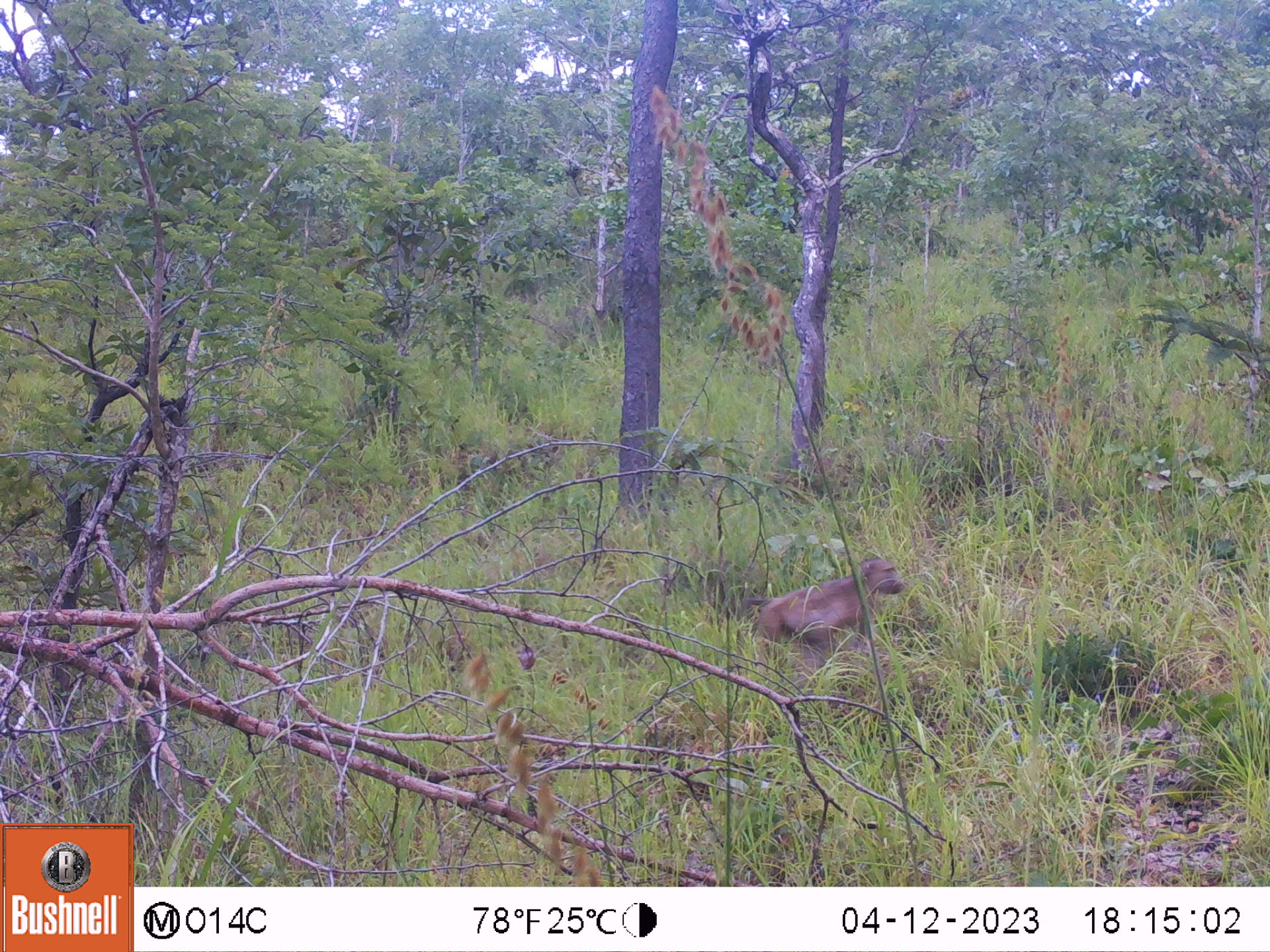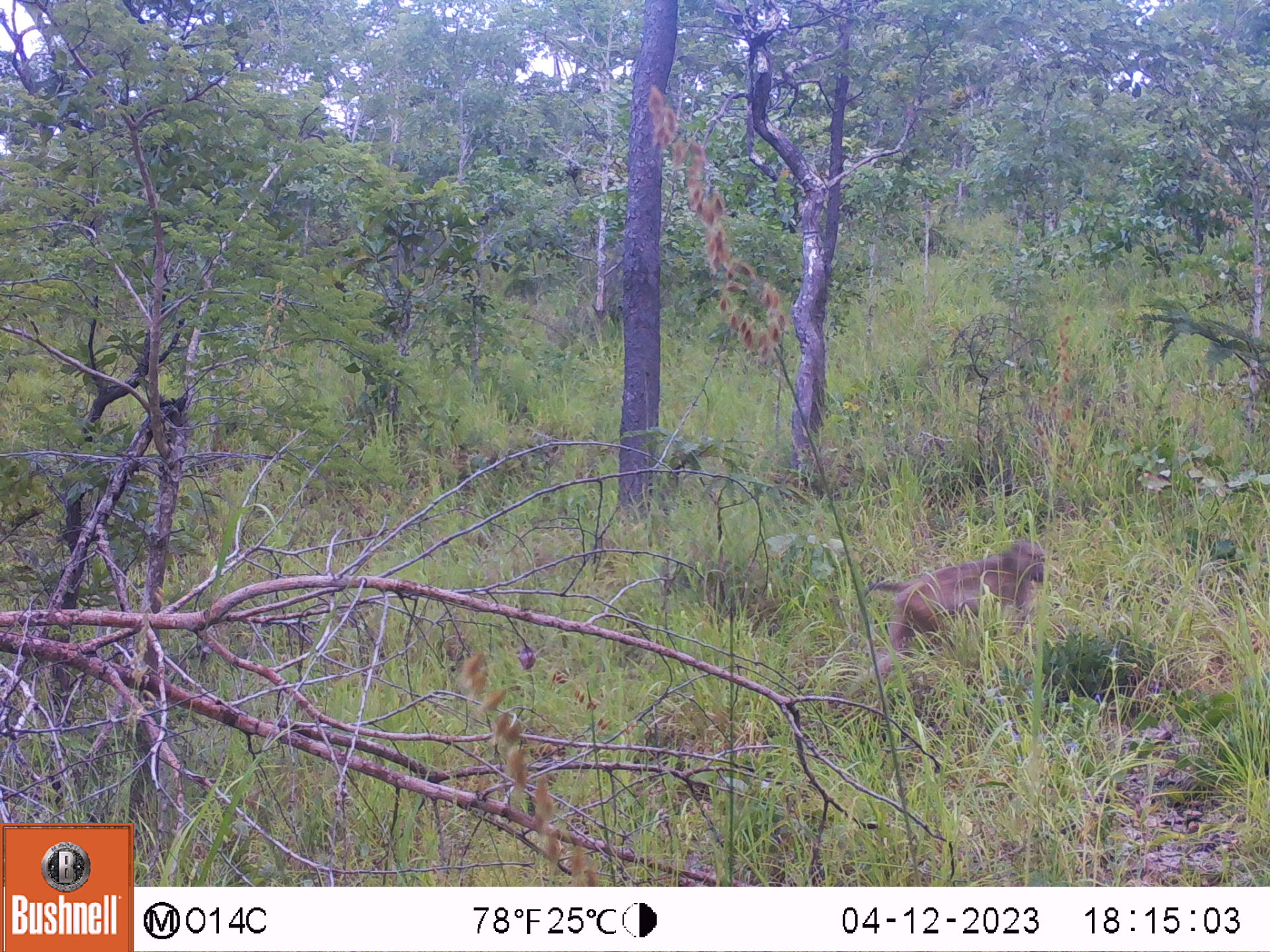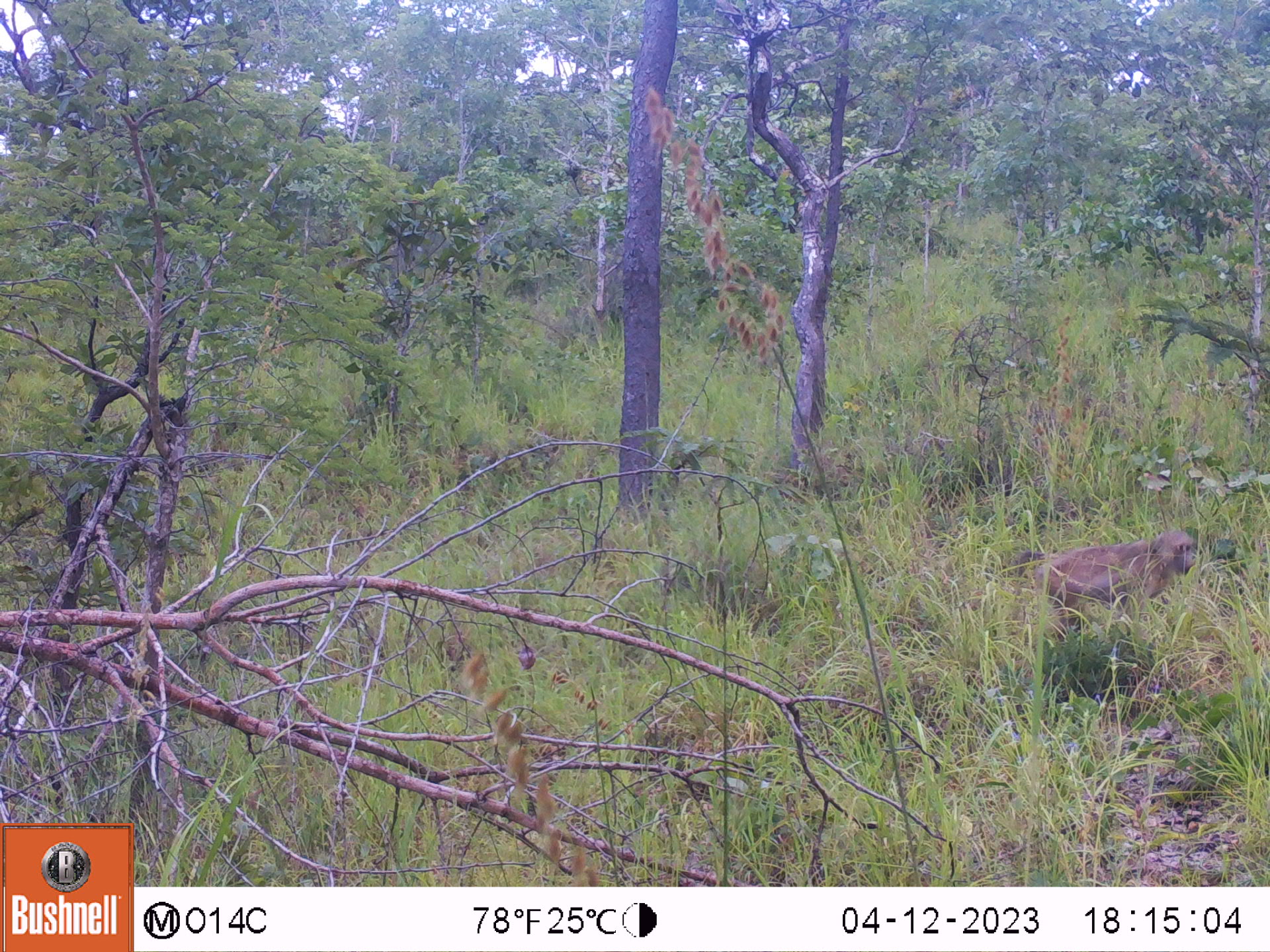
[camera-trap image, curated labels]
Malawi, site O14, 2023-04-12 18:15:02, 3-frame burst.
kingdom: Animalia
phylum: Chordata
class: Mammalia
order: Primates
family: Cercopithecidae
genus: Papio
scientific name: Papio cynocephalus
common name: yellow baboon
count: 1